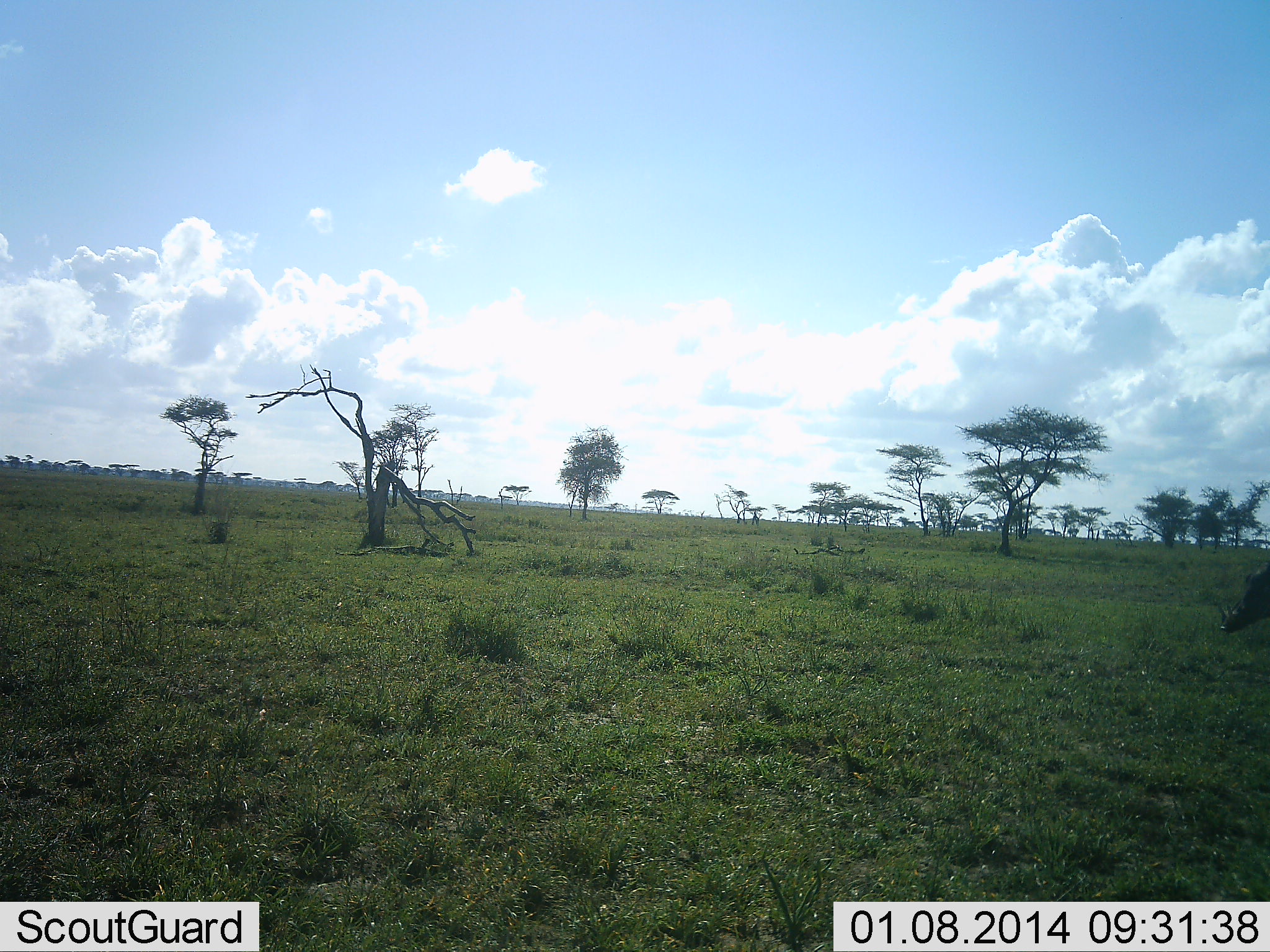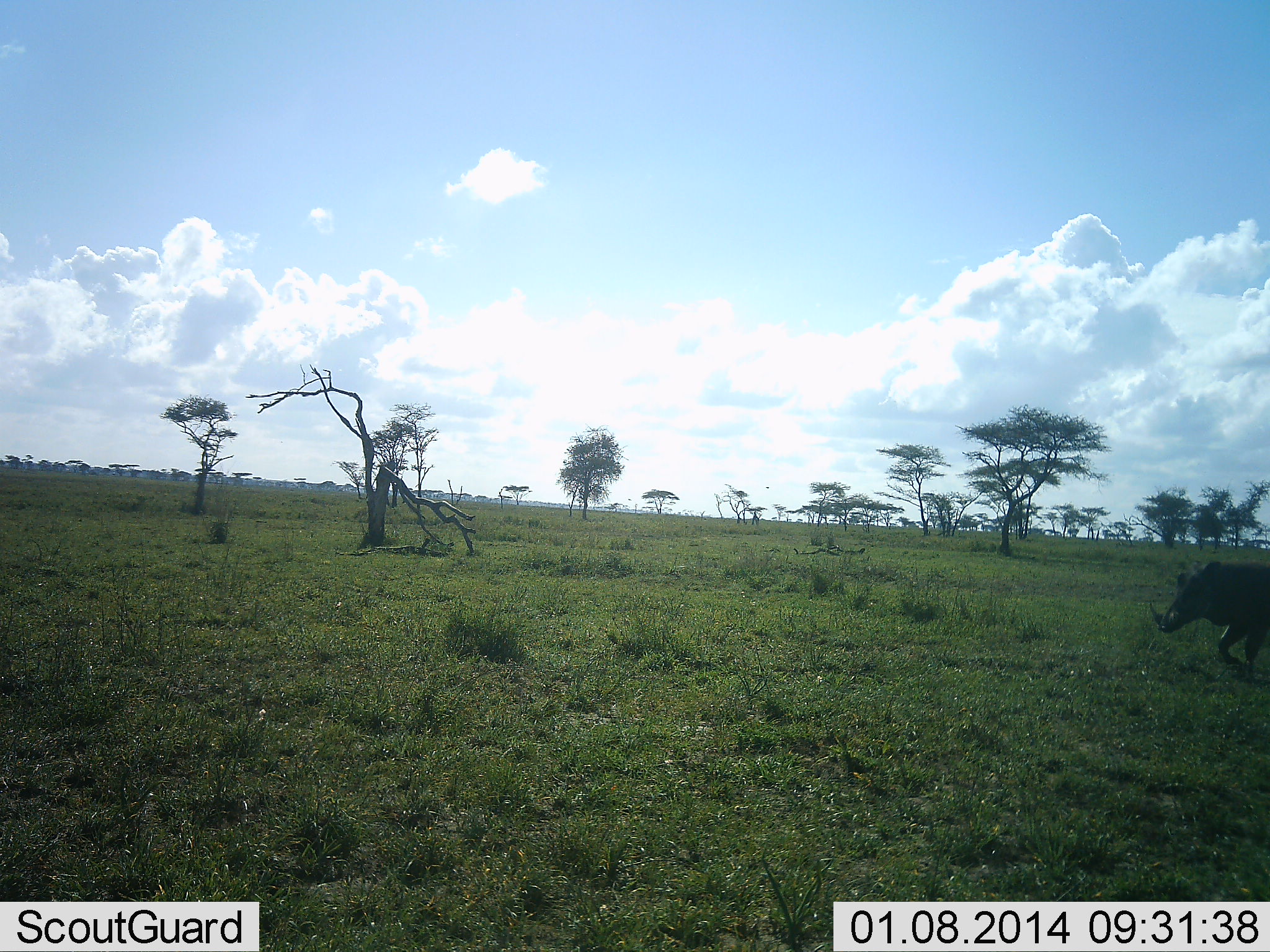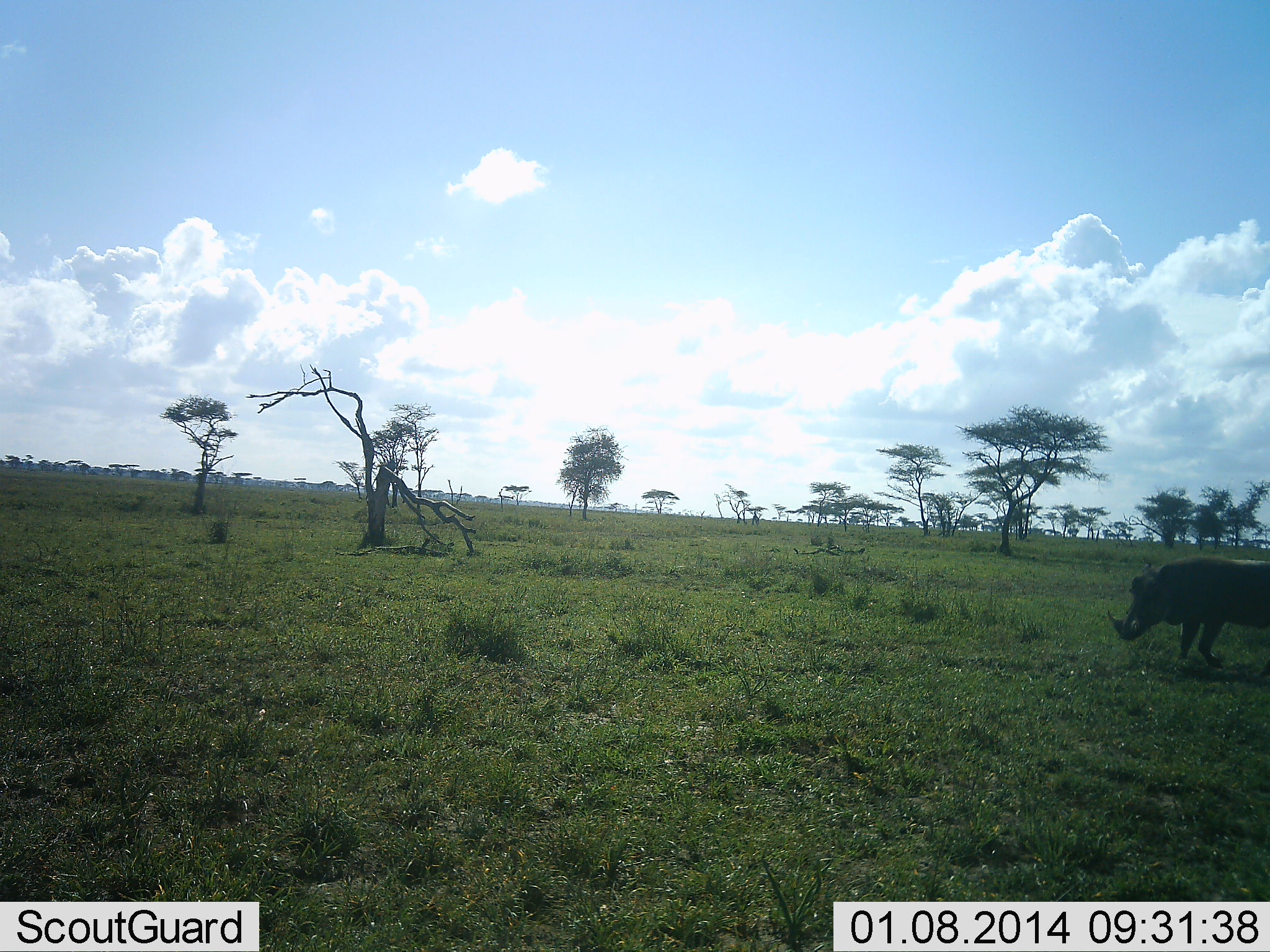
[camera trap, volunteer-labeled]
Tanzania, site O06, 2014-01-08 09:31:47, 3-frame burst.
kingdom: Animalia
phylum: Chordata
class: Mammalia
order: Artiodactyla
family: Suidae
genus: Phacochoerus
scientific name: Phacochoerus africanus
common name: warthog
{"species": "warthog (Phacochoerus africanus)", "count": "1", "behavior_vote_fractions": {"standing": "0%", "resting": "0%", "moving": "100%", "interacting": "0%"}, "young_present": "0%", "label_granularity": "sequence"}